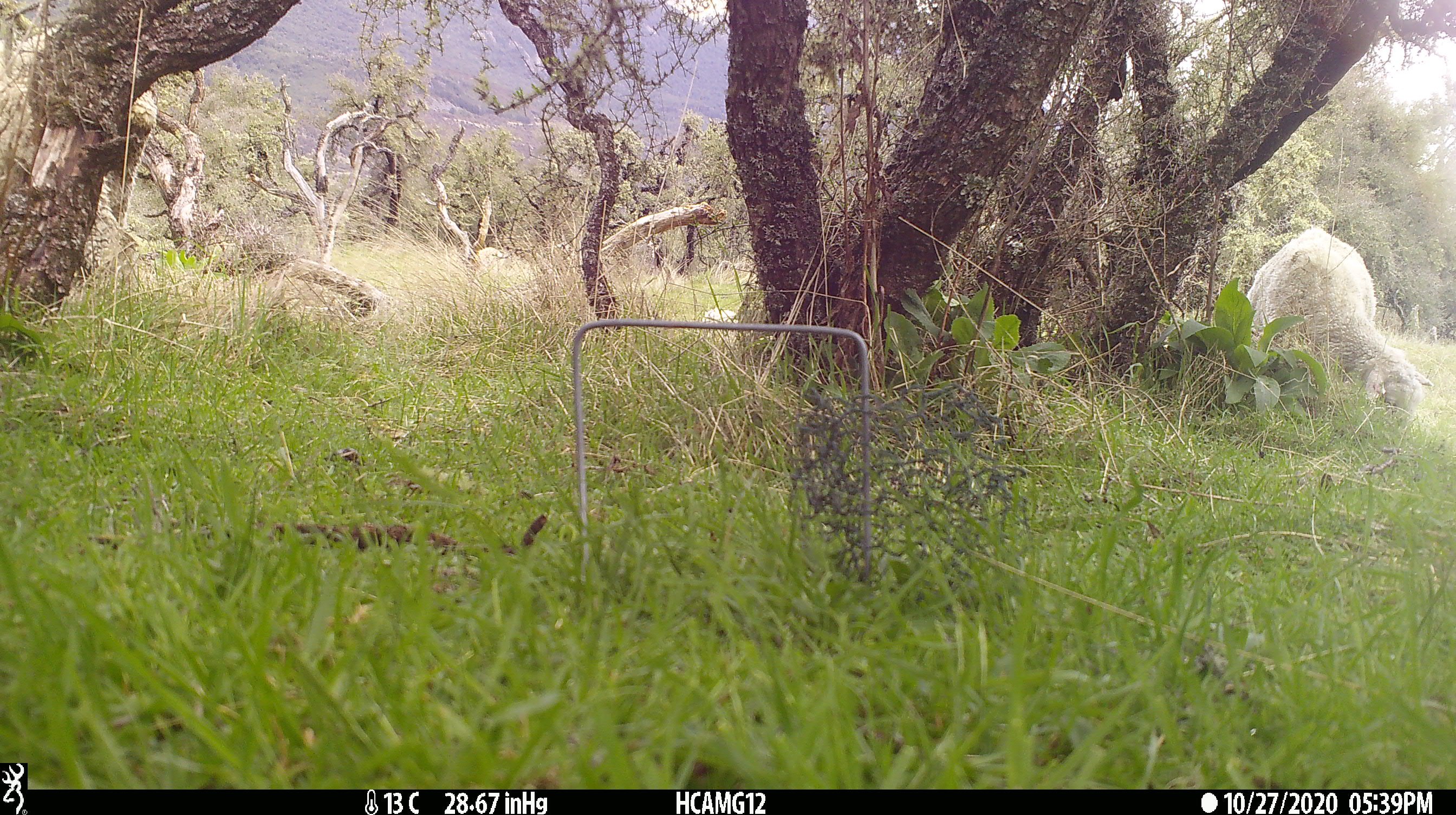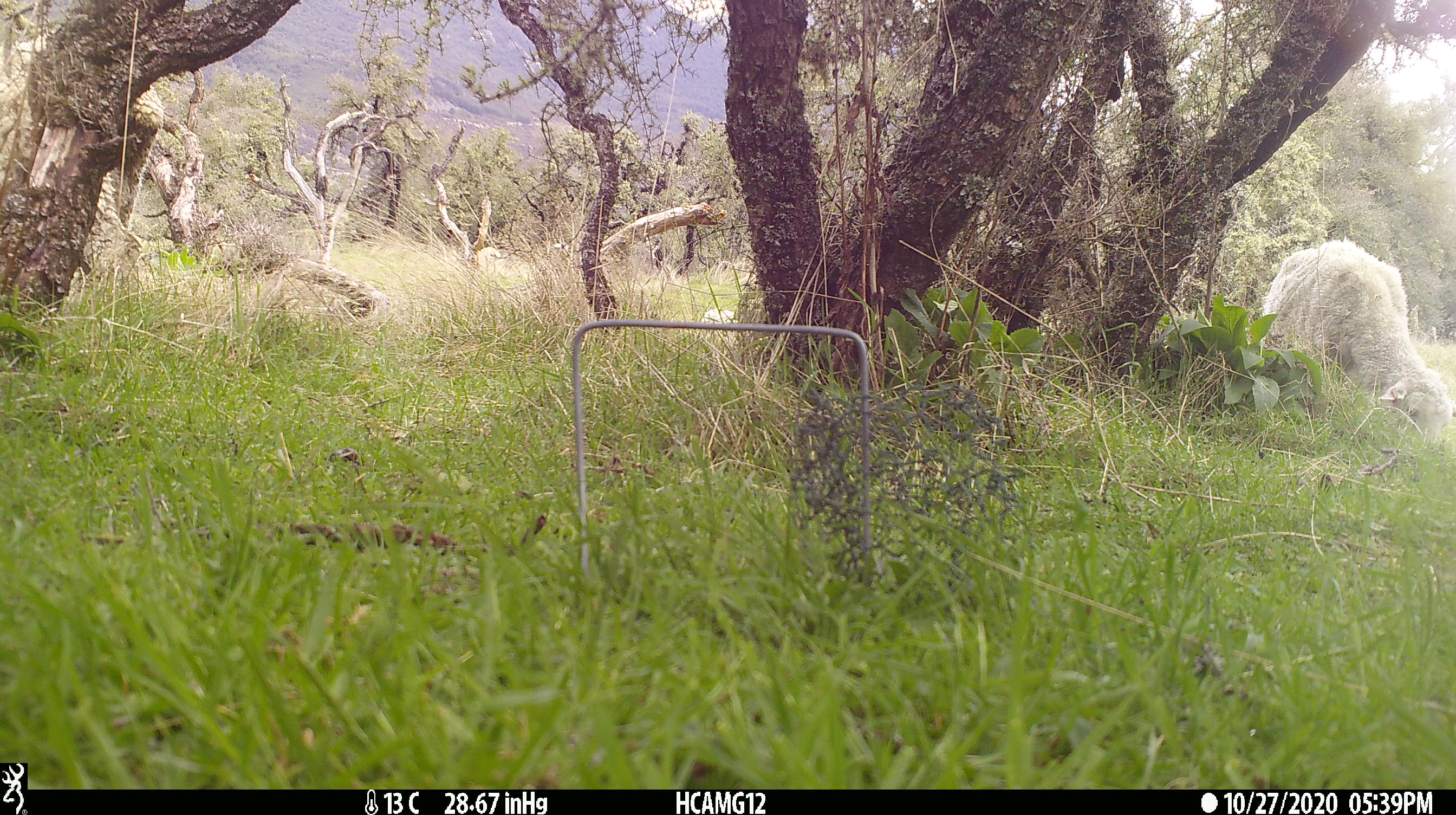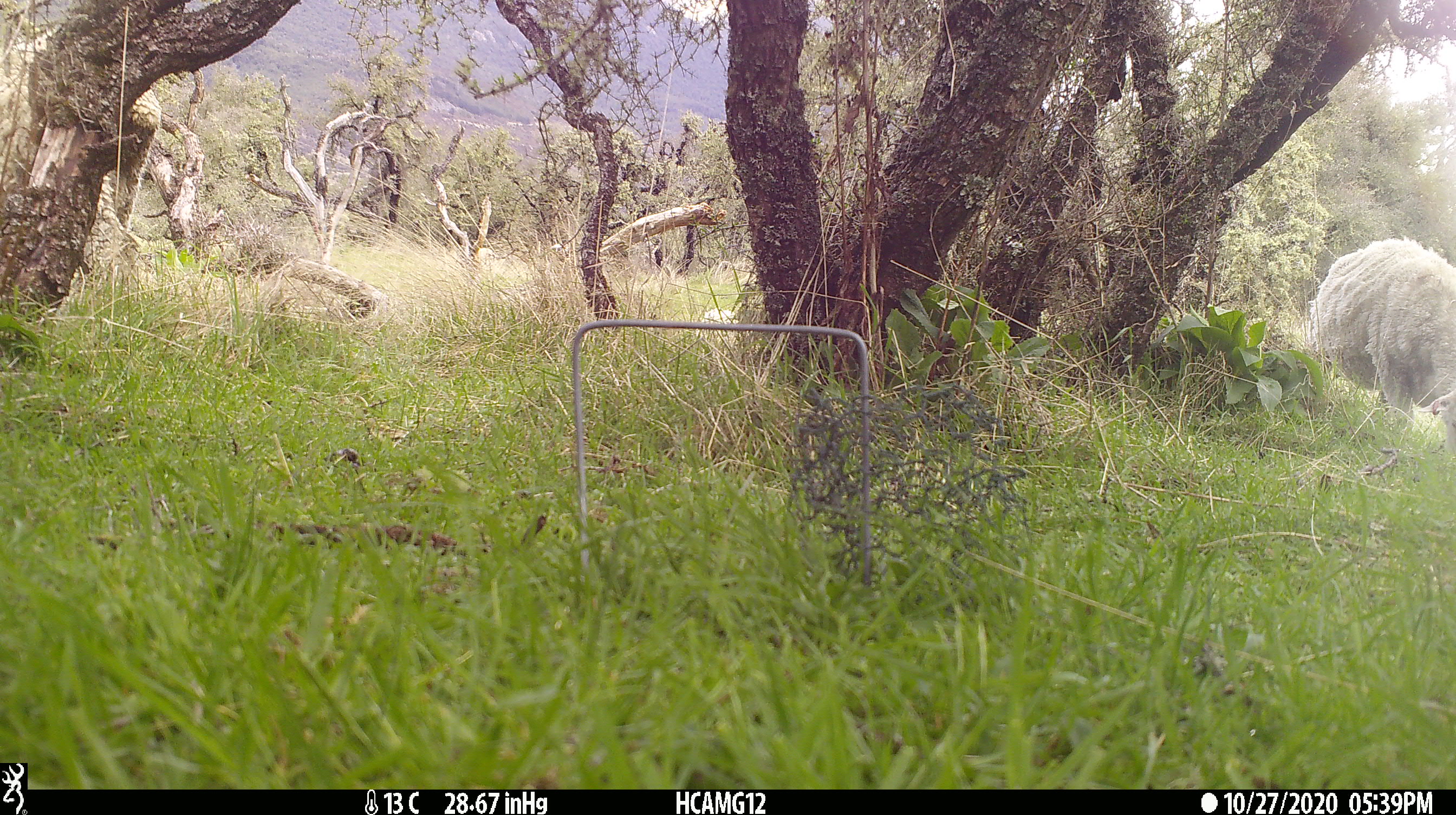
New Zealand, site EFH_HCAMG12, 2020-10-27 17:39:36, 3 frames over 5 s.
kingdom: Animalia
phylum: Chordata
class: Mammalia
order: Artiodactyla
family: Bovidae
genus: Ovis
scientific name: Ovis aries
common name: domestic sheep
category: sheep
Sheep (domestic sheep) (Ovis aries).